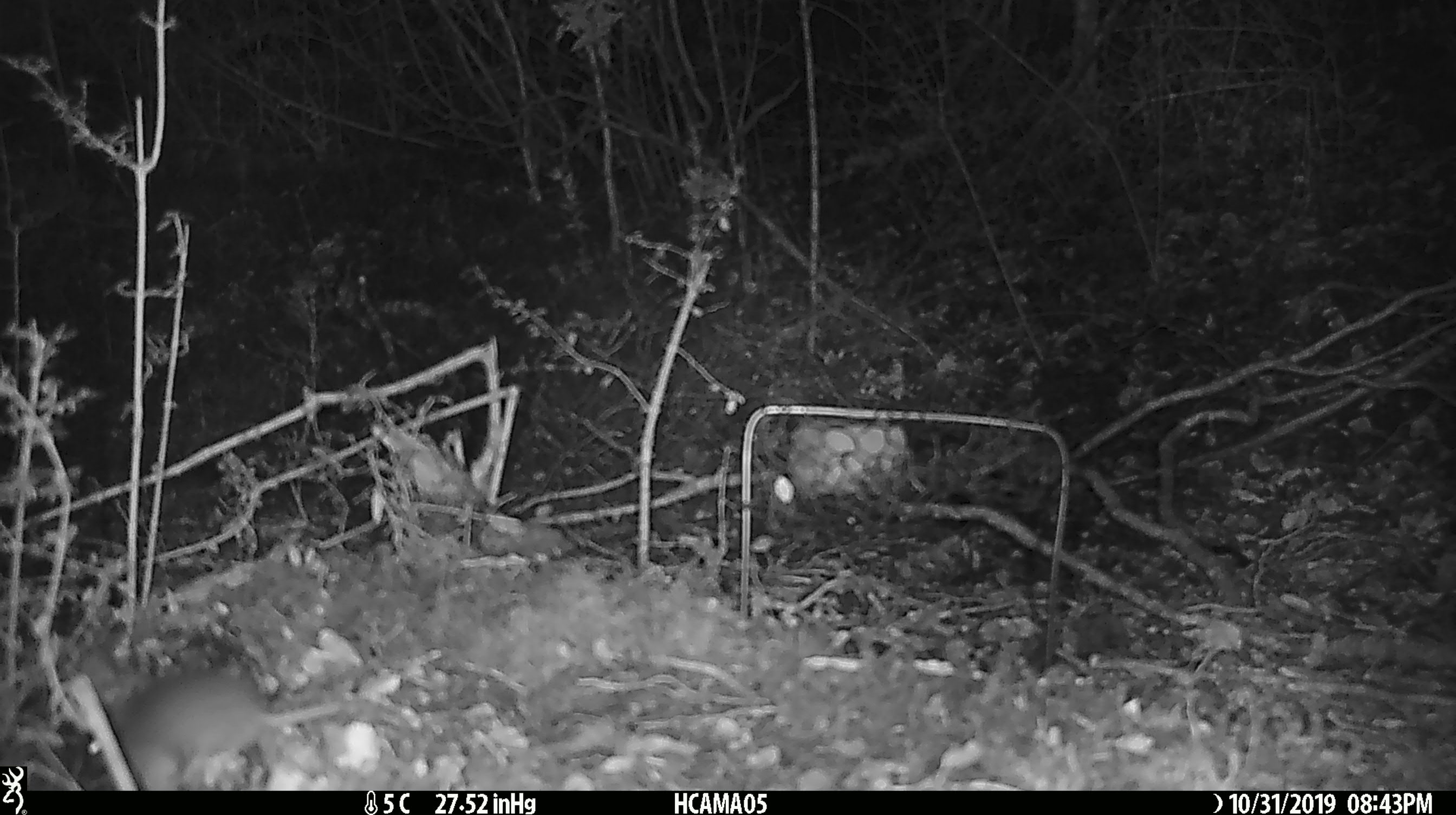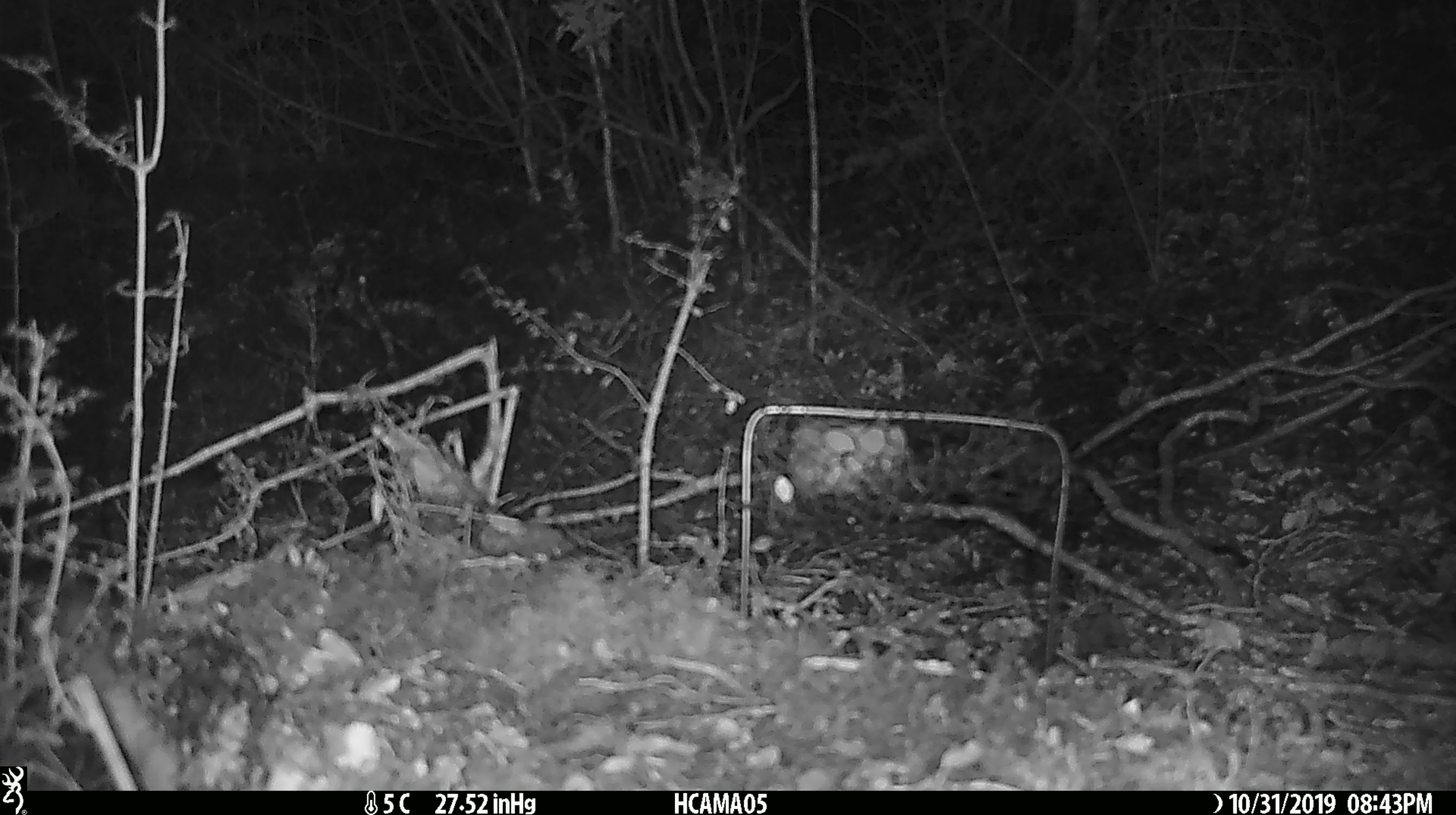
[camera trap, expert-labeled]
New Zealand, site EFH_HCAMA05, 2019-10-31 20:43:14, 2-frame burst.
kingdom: Animalia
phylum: Chordata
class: Mammalia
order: Rodentia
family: Muridae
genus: Mus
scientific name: Mus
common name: mouse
Mouse (Mus).